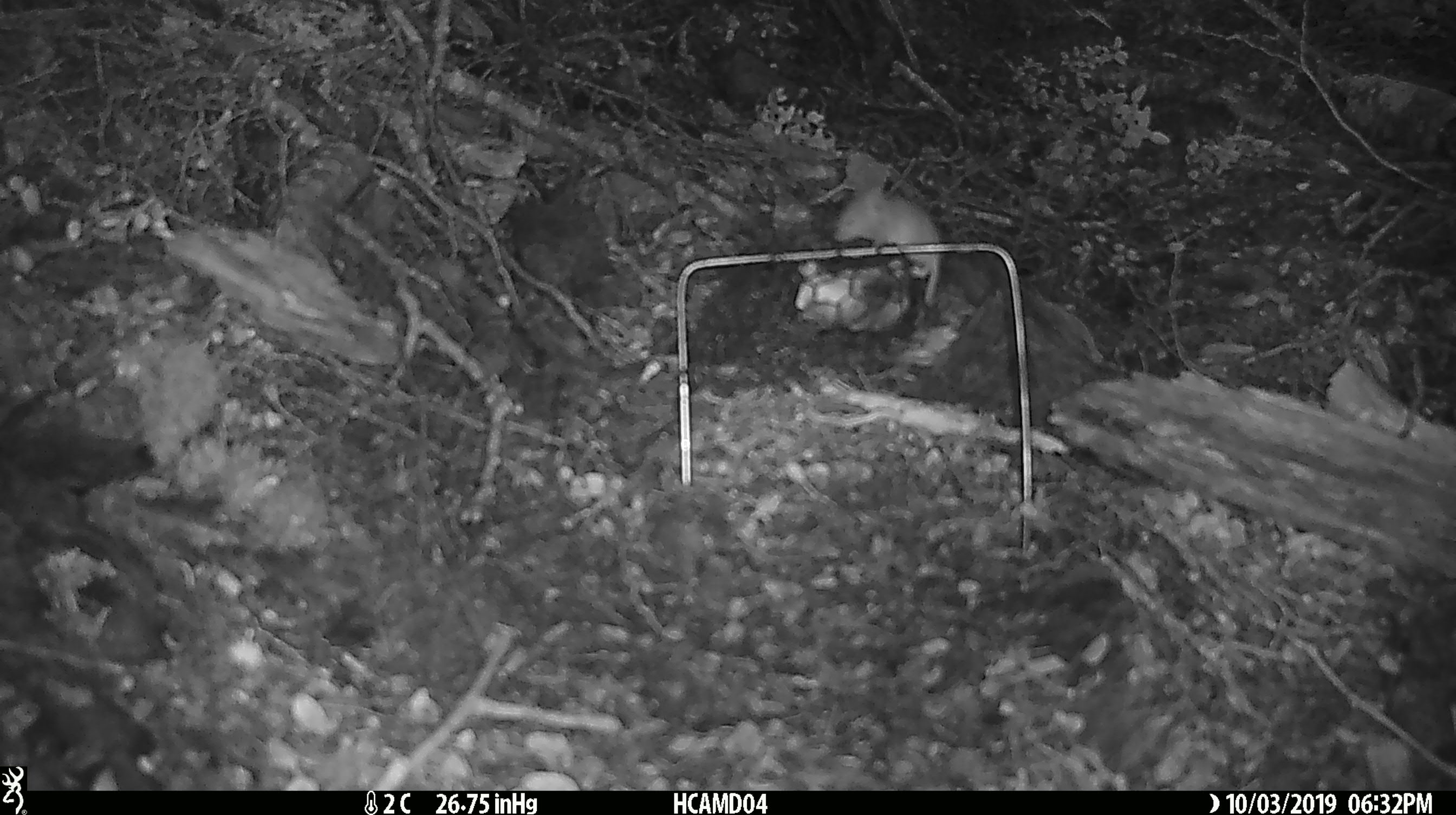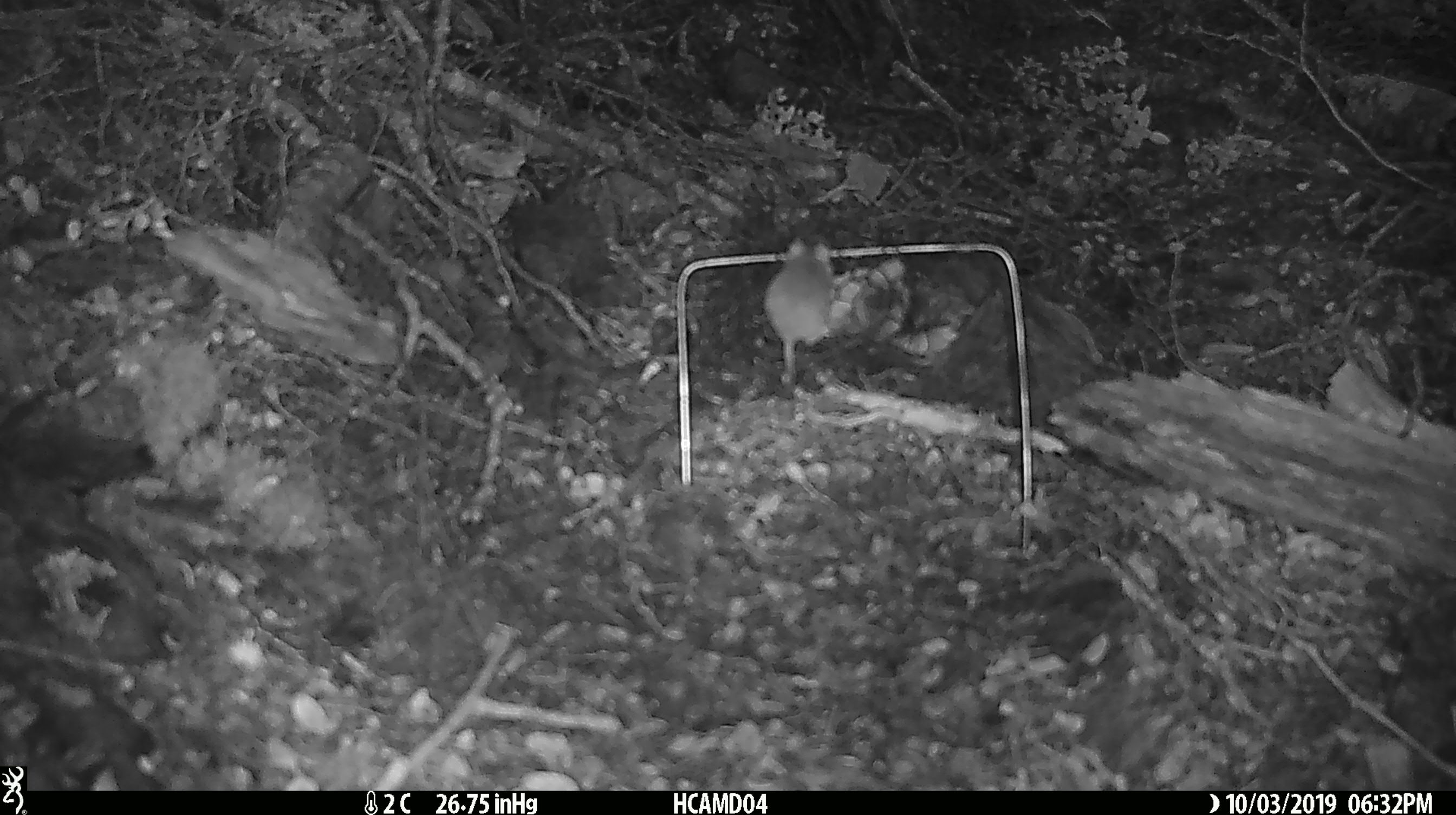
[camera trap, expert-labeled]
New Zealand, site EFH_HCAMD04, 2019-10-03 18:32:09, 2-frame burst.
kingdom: Animalia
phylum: Chordata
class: Mammalia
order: Rodentia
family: Muridae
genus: Mus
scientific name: Mus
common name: mouse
Mouse (Mus).